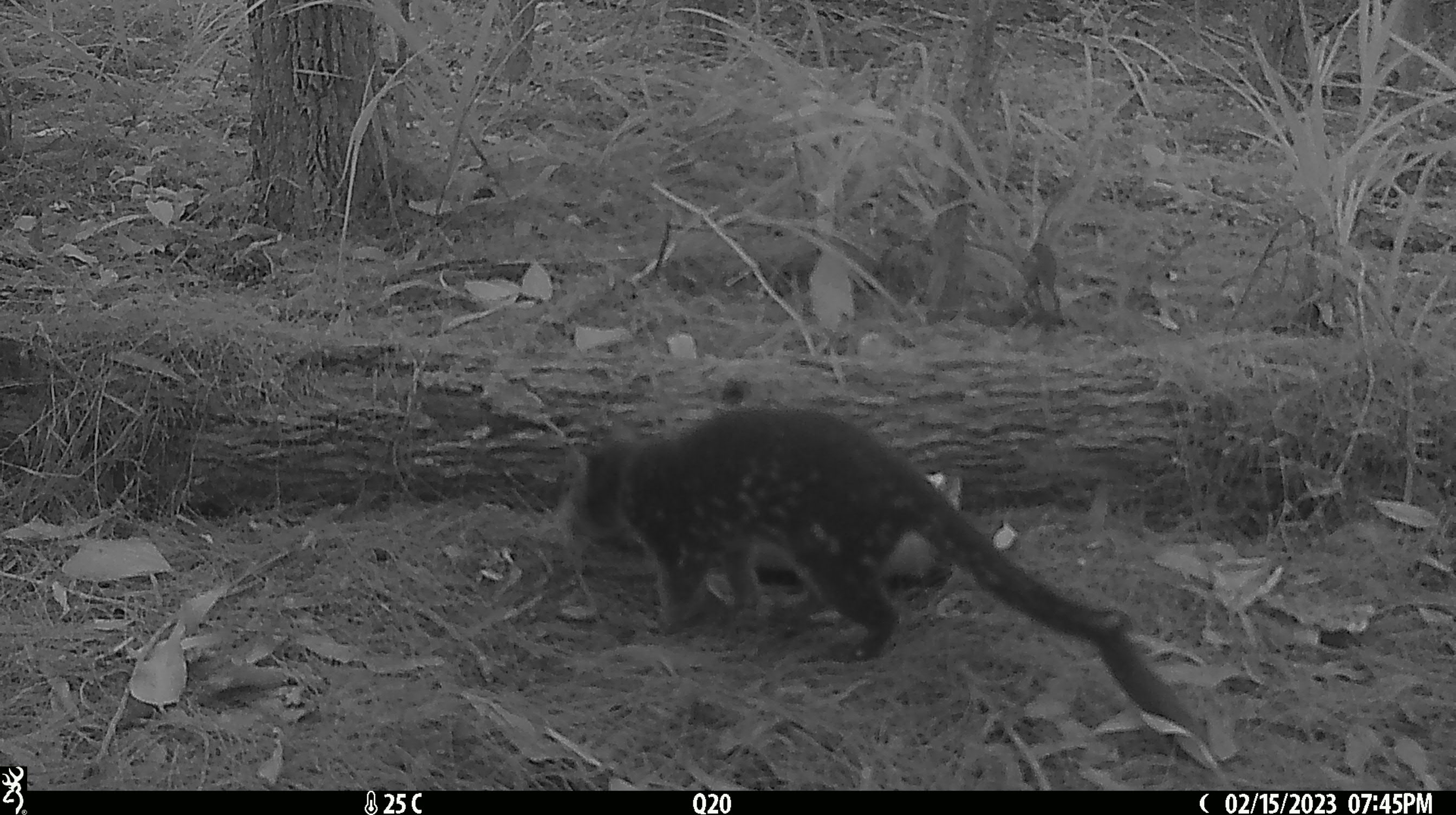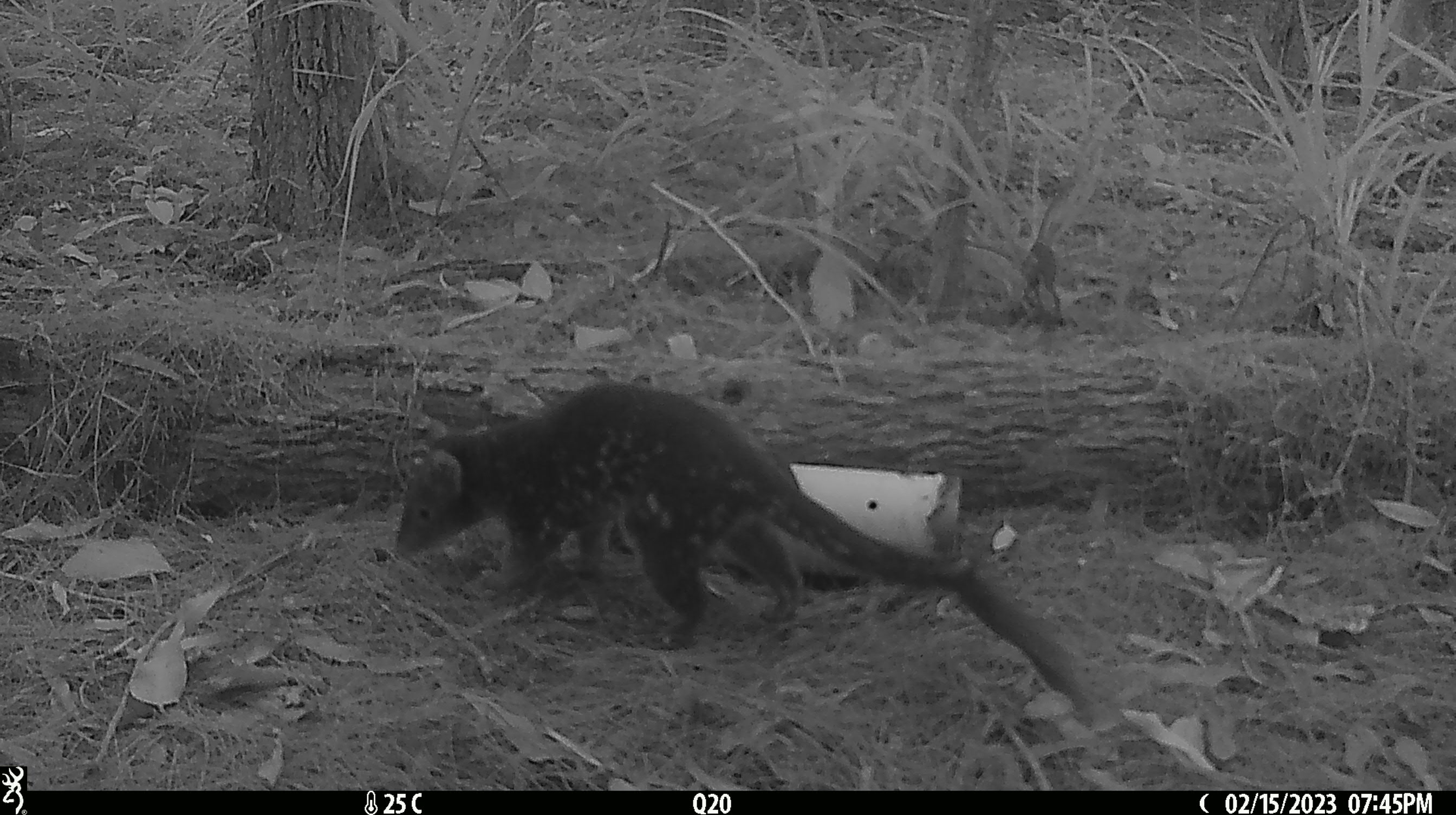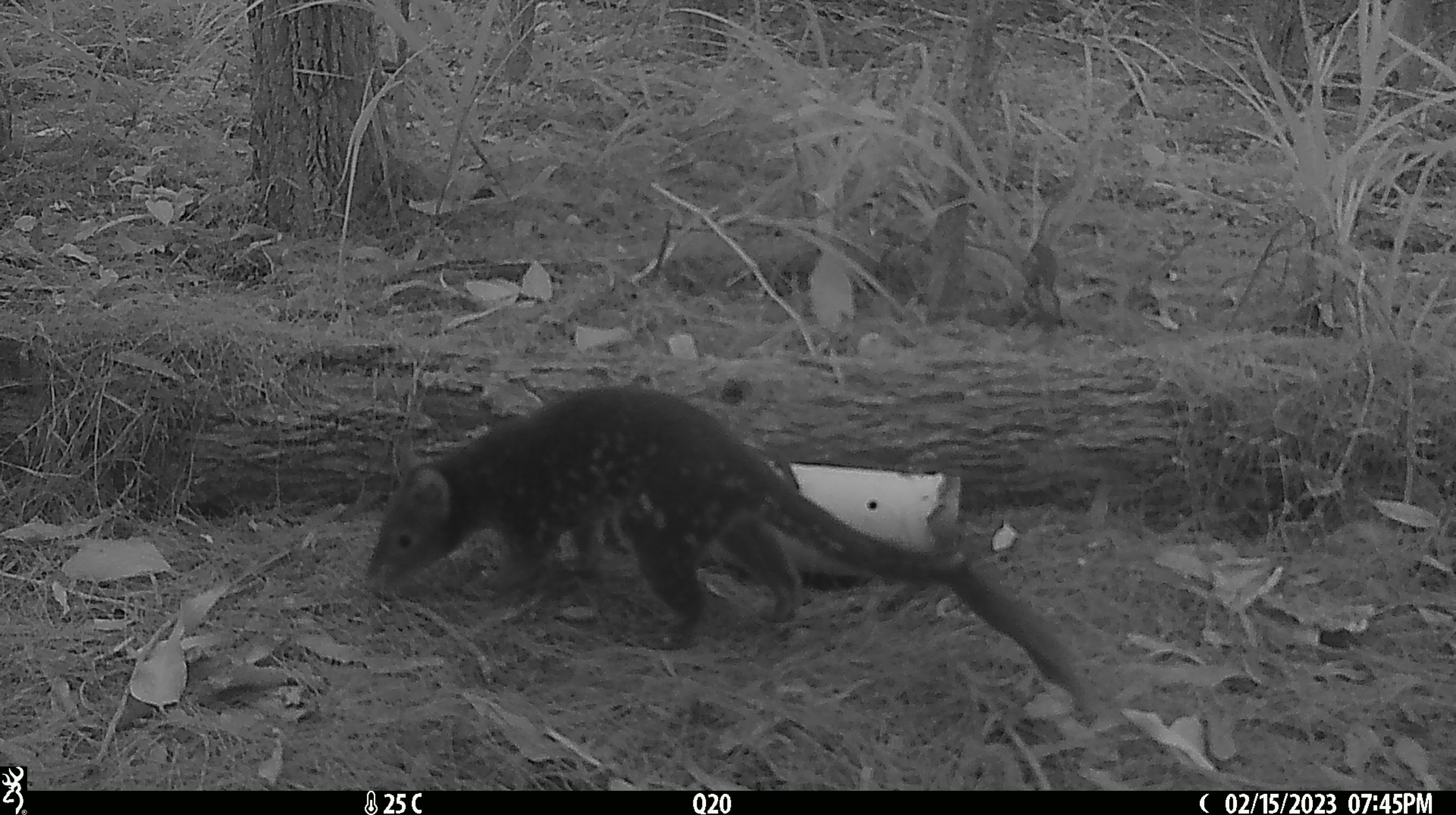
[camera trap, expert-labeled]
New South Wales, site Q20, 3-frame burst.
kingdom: Animalia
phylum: Chordata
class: Mammalia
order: Dasyuromorphia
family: Dasyuridae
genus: Dasyurus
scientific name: Dasyurus maculatus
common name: spotted-tailed quoll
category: quoll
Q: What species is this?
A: Quoll (spotted-tailed quoll) (Dasyurus maculatus).